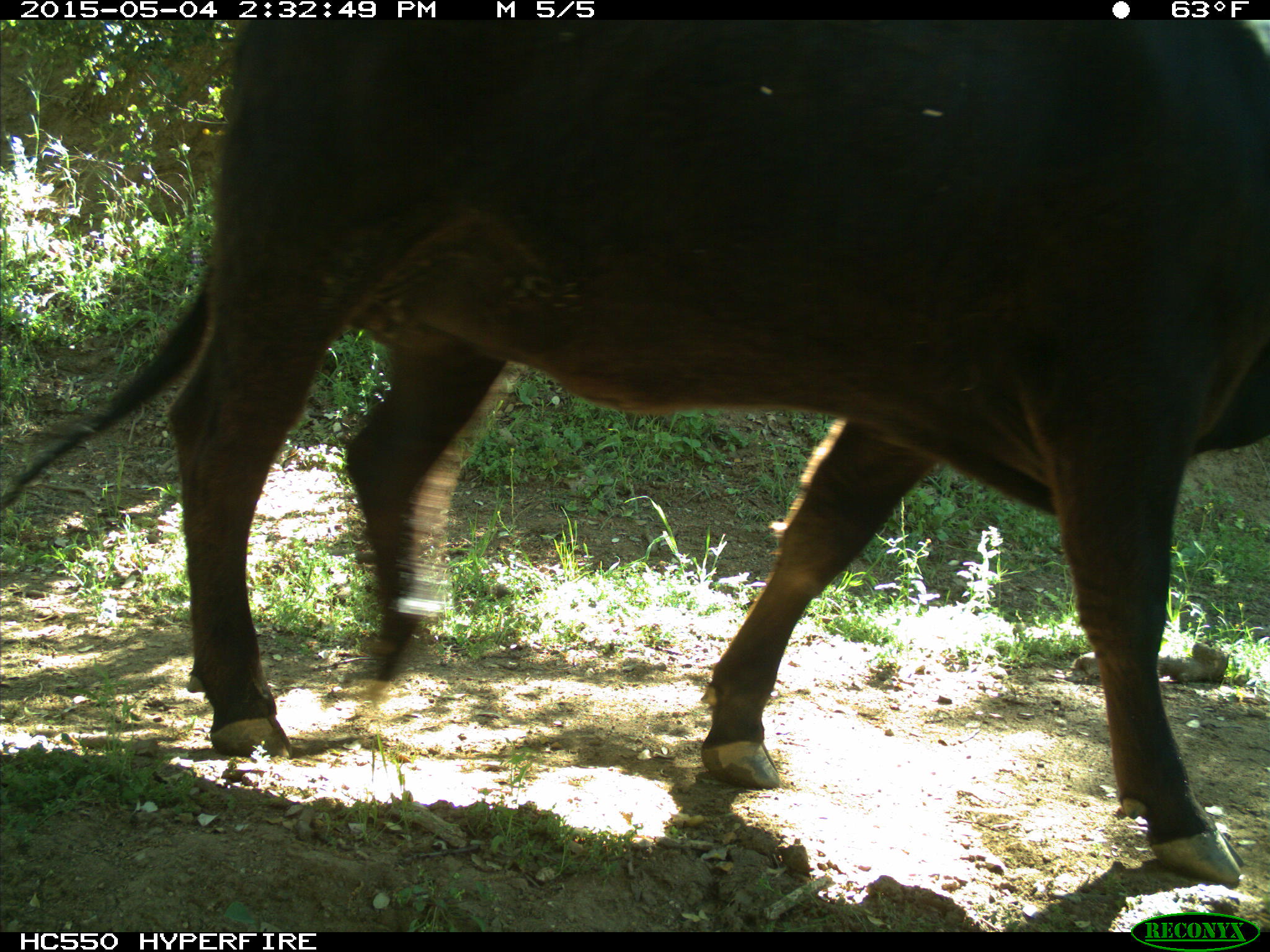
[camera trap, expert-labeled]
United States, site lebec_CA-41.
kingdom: Animalia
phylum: Chordata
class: Mammalia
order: Artiodactyla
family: Bovidae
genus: Bos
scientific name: Bos taurus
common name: domestic cow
Bos taurus (domestic cow).